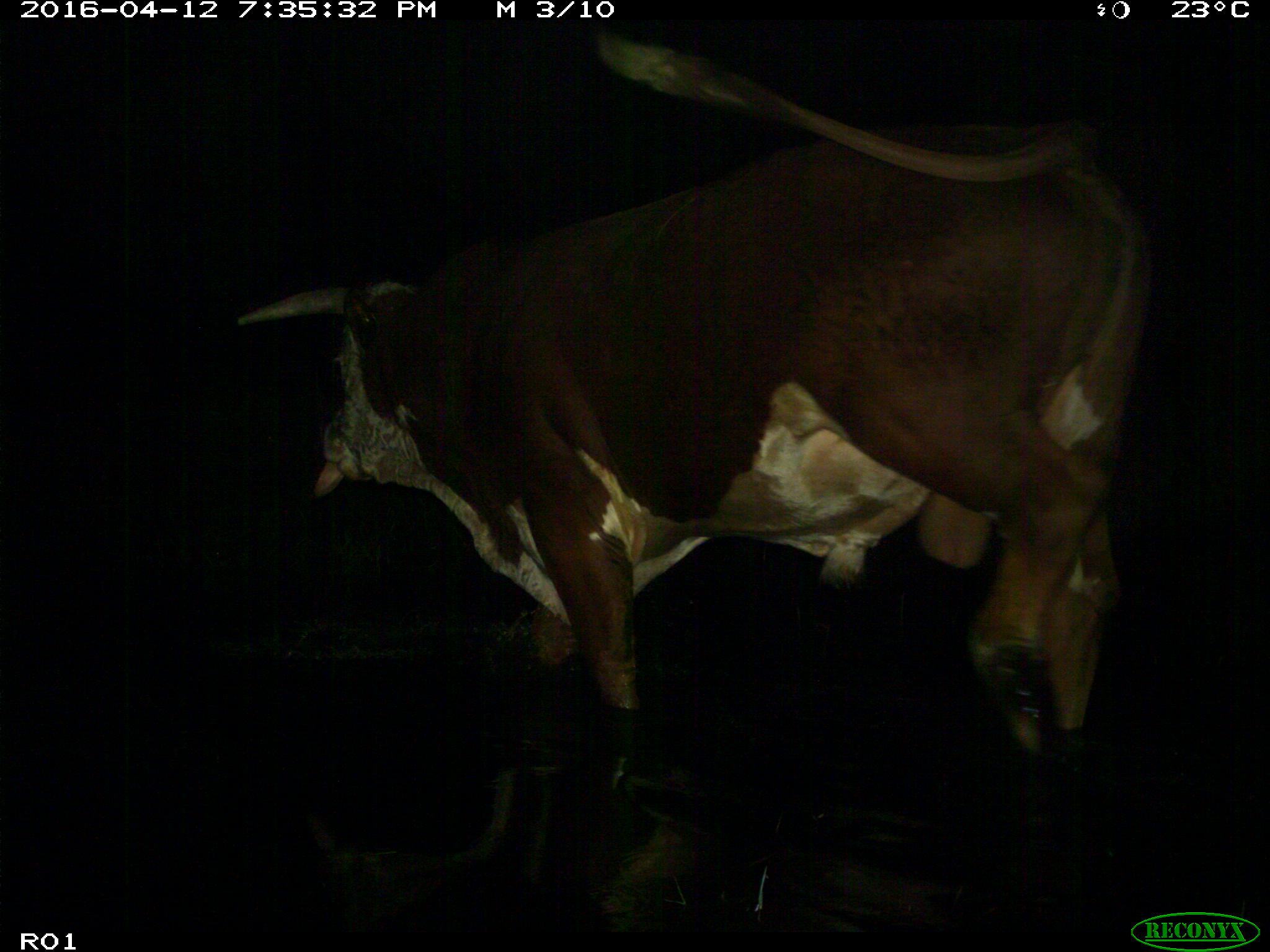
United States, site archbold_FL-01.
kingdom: Animalia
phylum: Chordata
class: Mammalia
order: Artiodactyla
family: Bovidae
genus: Bos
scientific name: Bos taurus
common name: domestic cow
Bos taurus (domestic cow).